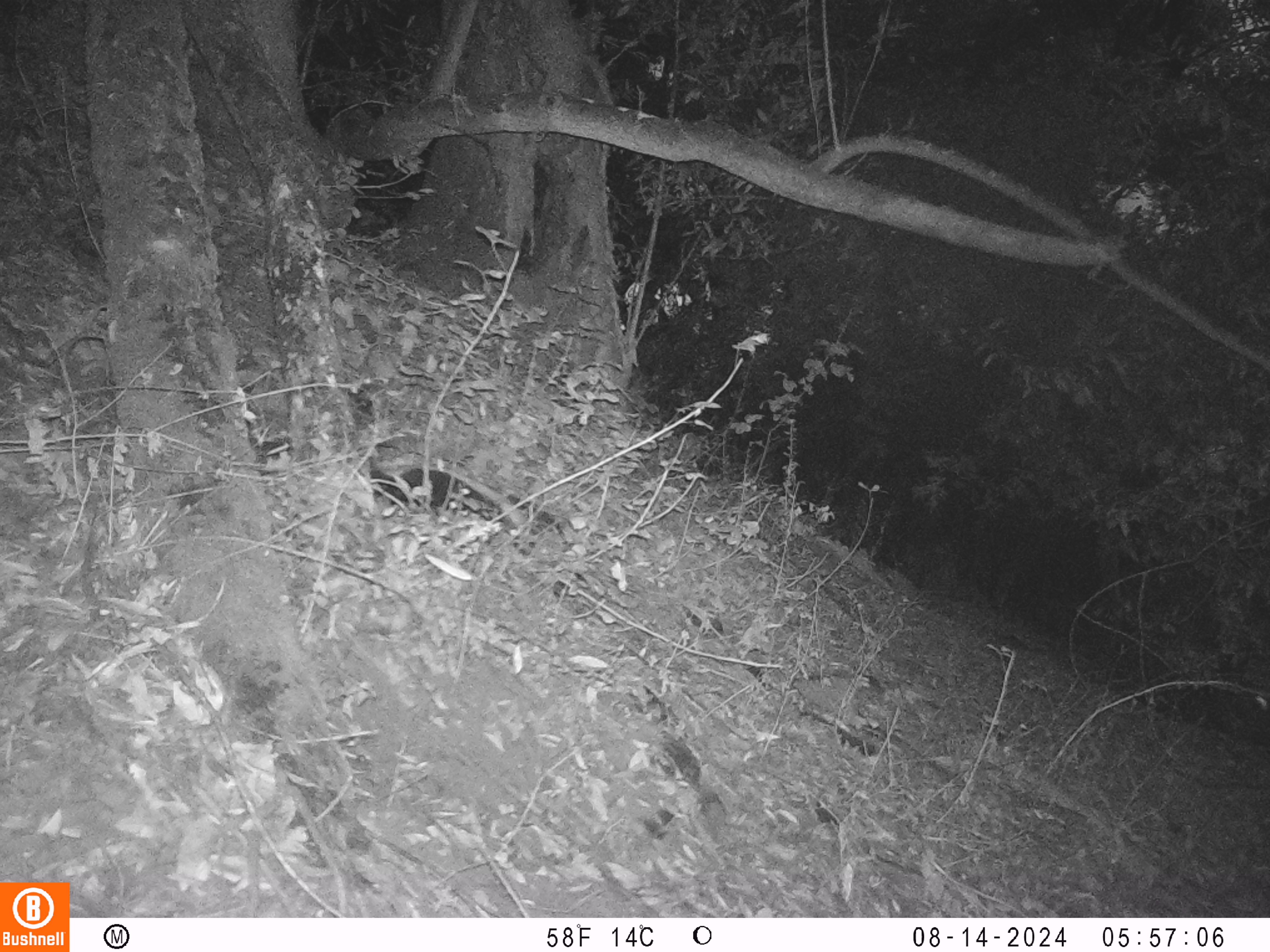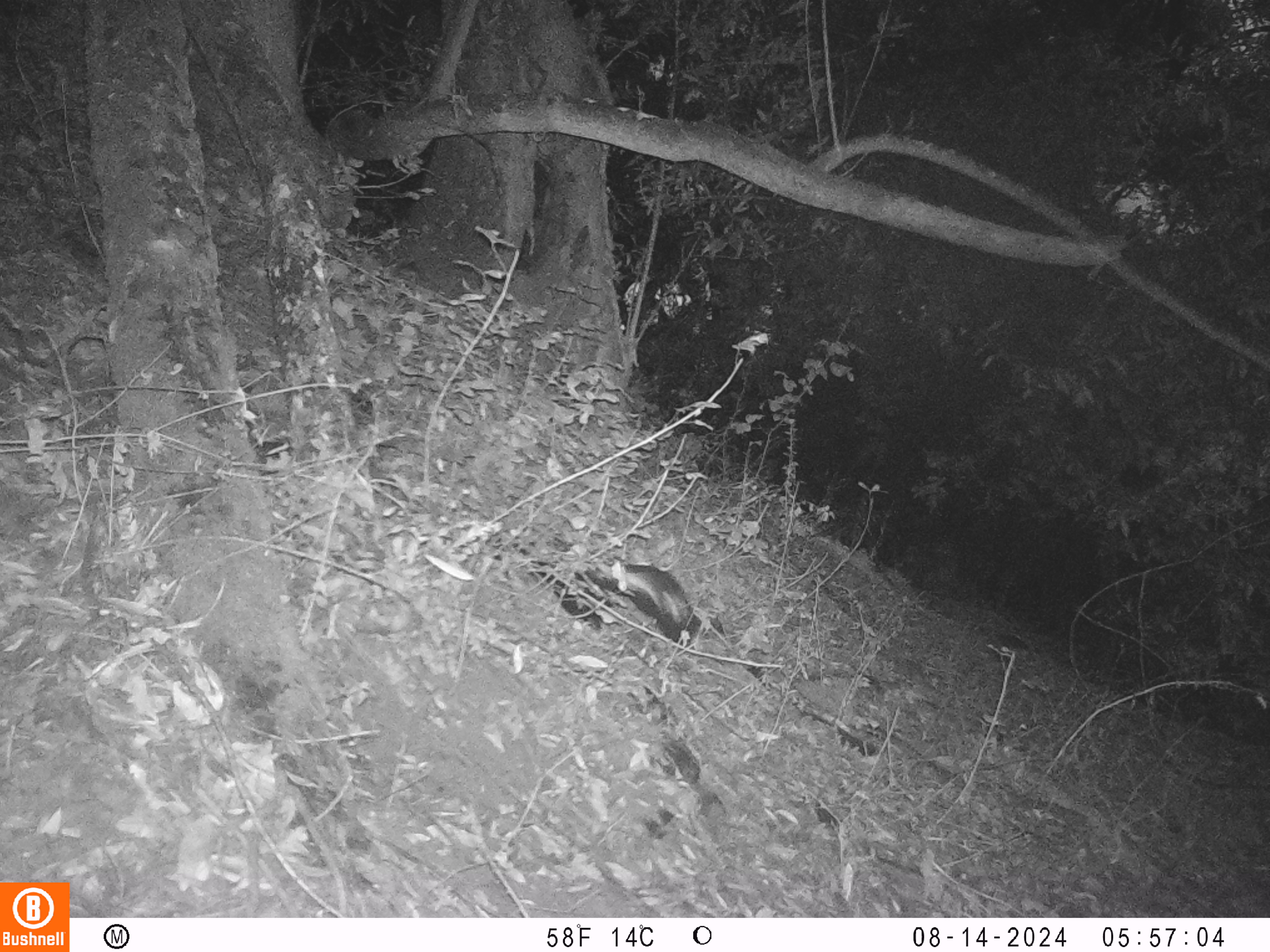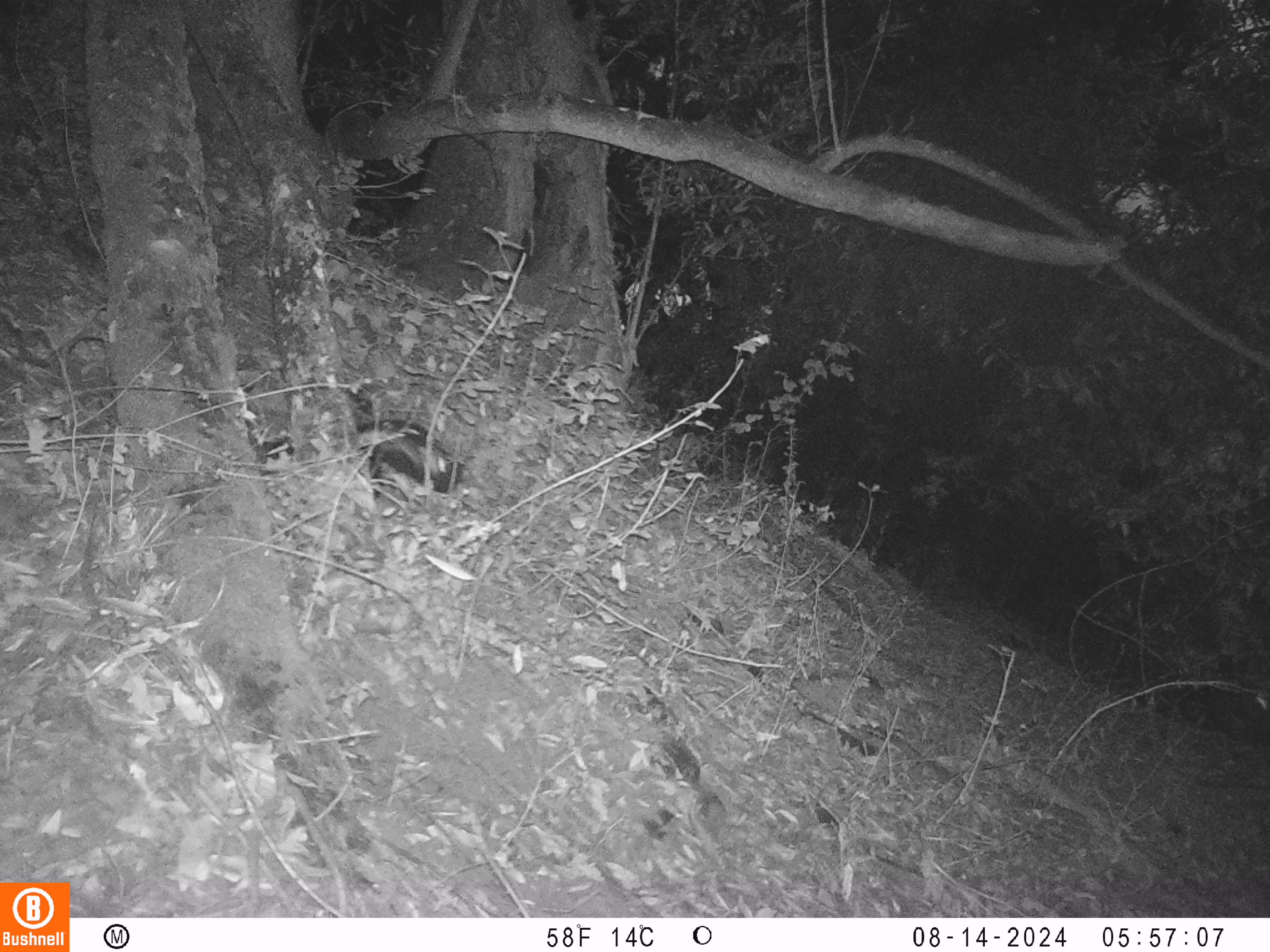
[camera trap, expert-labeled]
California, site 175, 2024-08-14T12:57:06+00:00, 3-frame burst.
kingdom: Animalia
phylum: Chordata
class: Mammalia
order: Carnivora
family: Mephitidae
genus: Mephitis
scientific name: Mephitis mephitis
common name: striped skunk